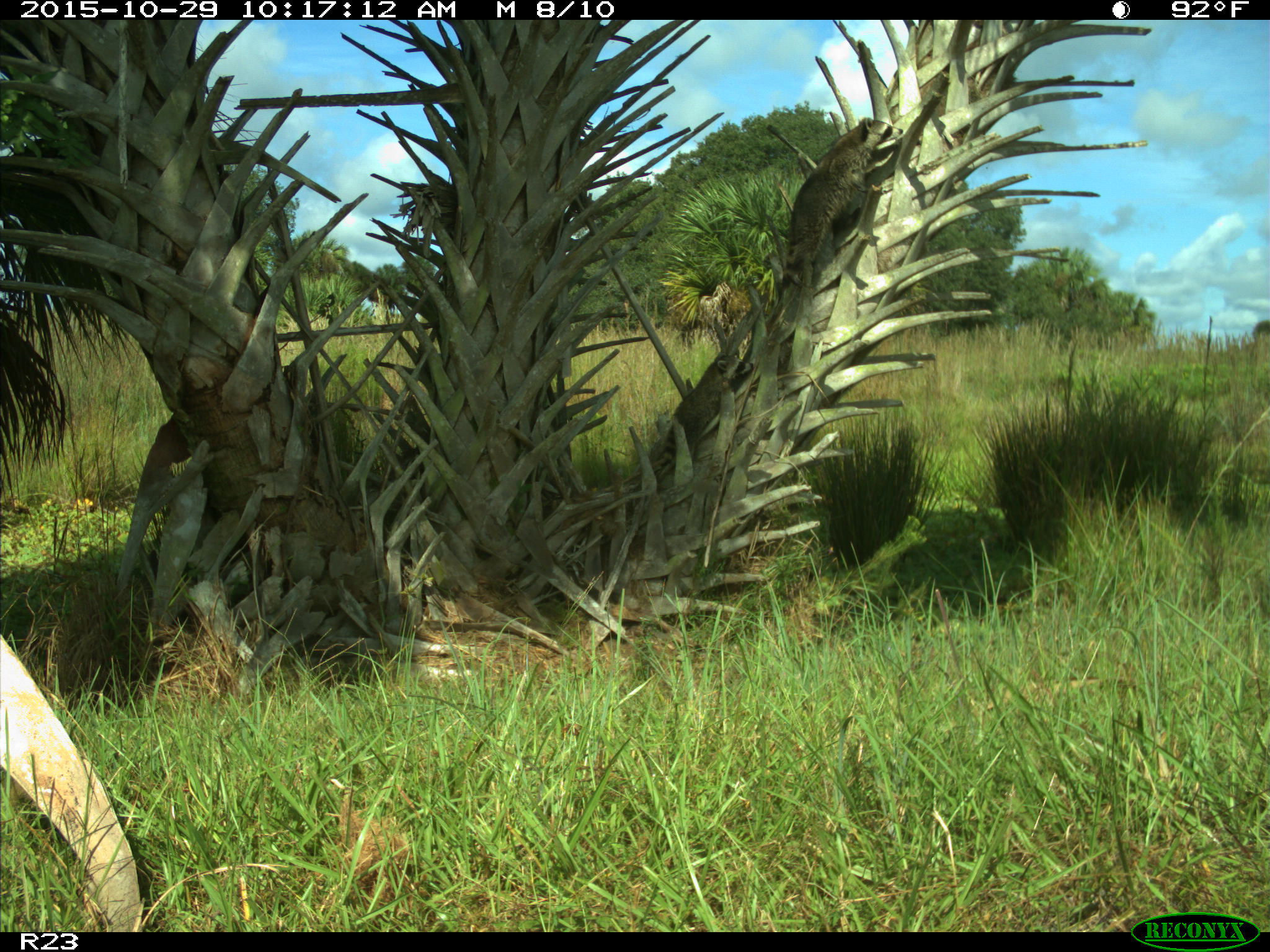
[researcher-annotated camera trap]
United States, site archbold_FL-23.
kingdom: Animalia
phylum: Chordata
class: Mammalia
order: Carnivora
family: Procyonidae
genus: Procyon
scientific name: Procyon lotor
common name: common raccoon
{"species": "Procyon lotor (common raccoon)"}